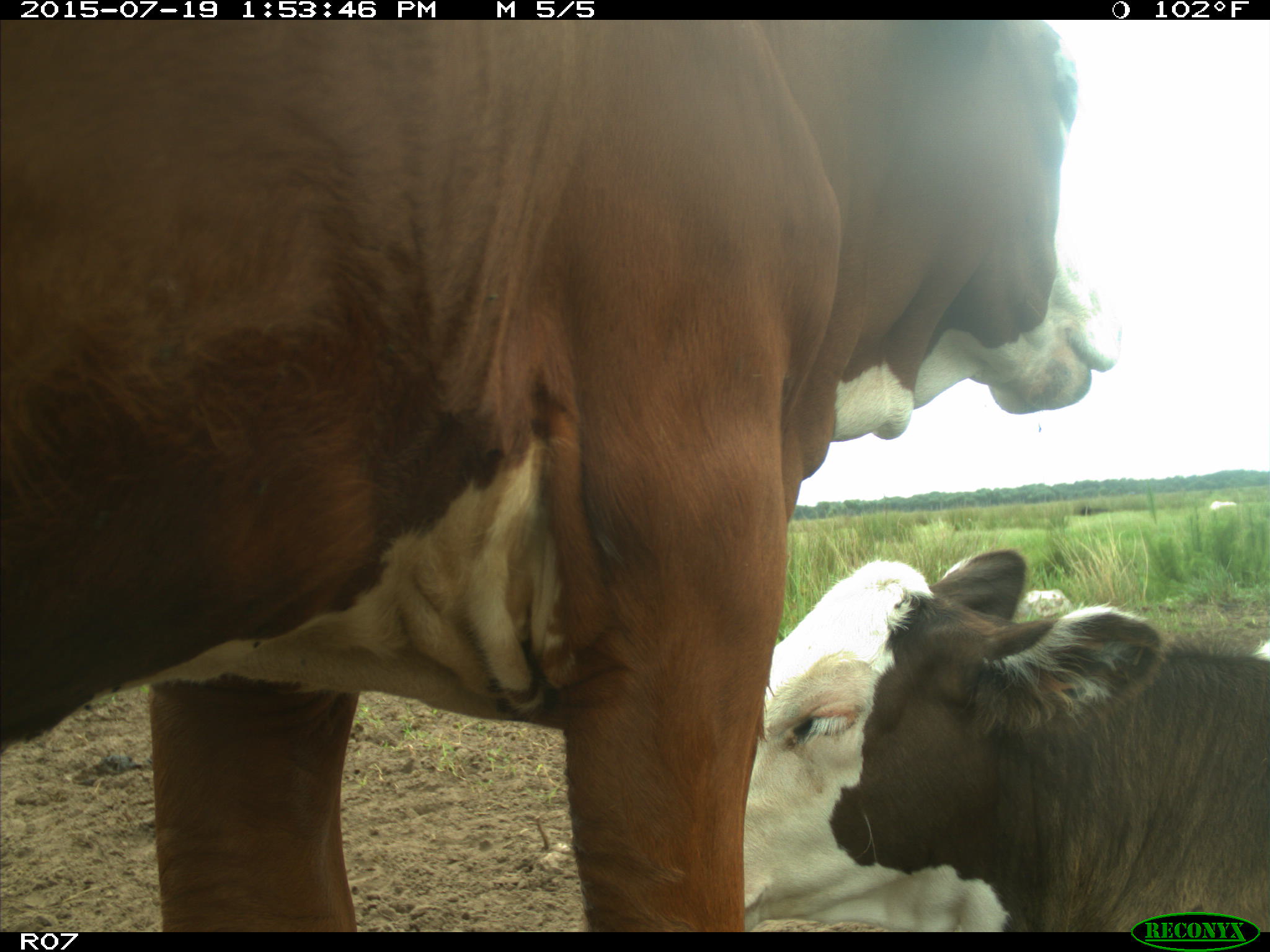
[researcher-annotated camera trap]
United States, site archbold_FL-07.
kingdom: Animalia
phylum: Chordata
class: Mammalia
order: Artiodactyla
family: Bovidae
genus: Bos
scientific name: Bos taurus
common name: domestic cow